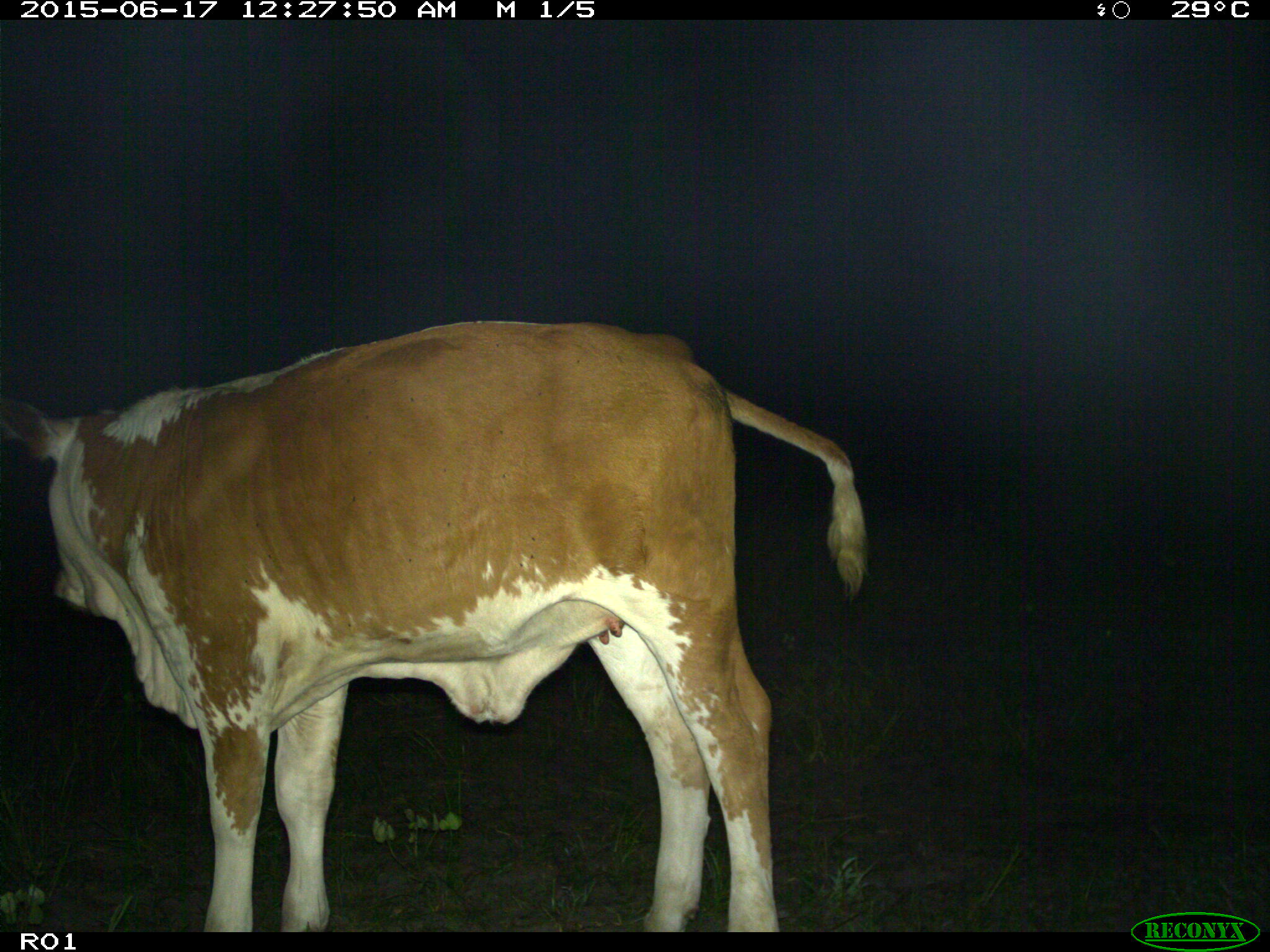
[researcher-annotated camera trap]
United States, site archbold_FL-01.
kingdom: Animalia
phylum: Chordata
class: Mammalia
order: Artiodactyla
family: Bovidae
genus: Bos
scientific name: Bos taurus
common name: domestic cow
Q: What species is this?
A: Bos taurus (domestic cow).